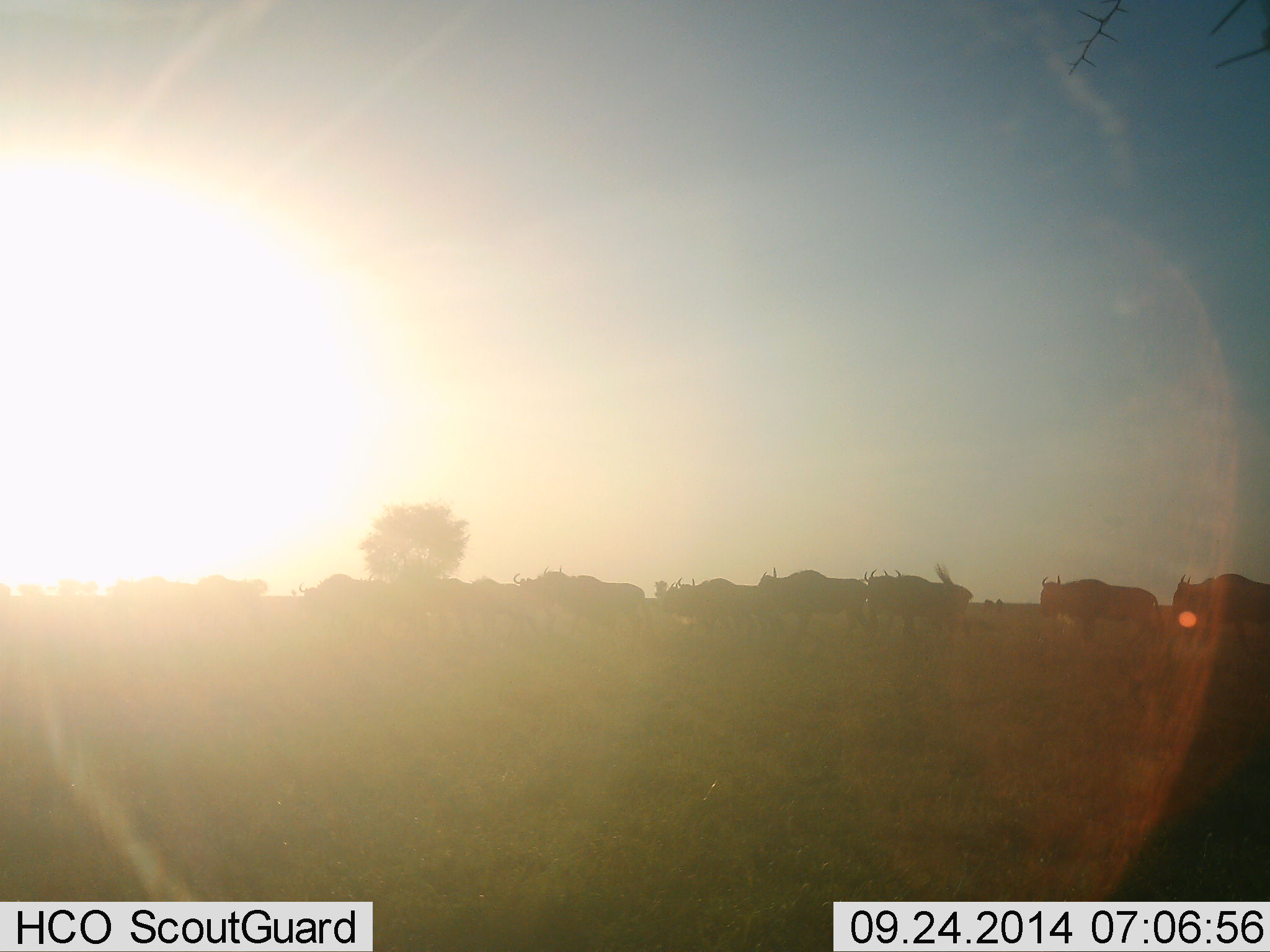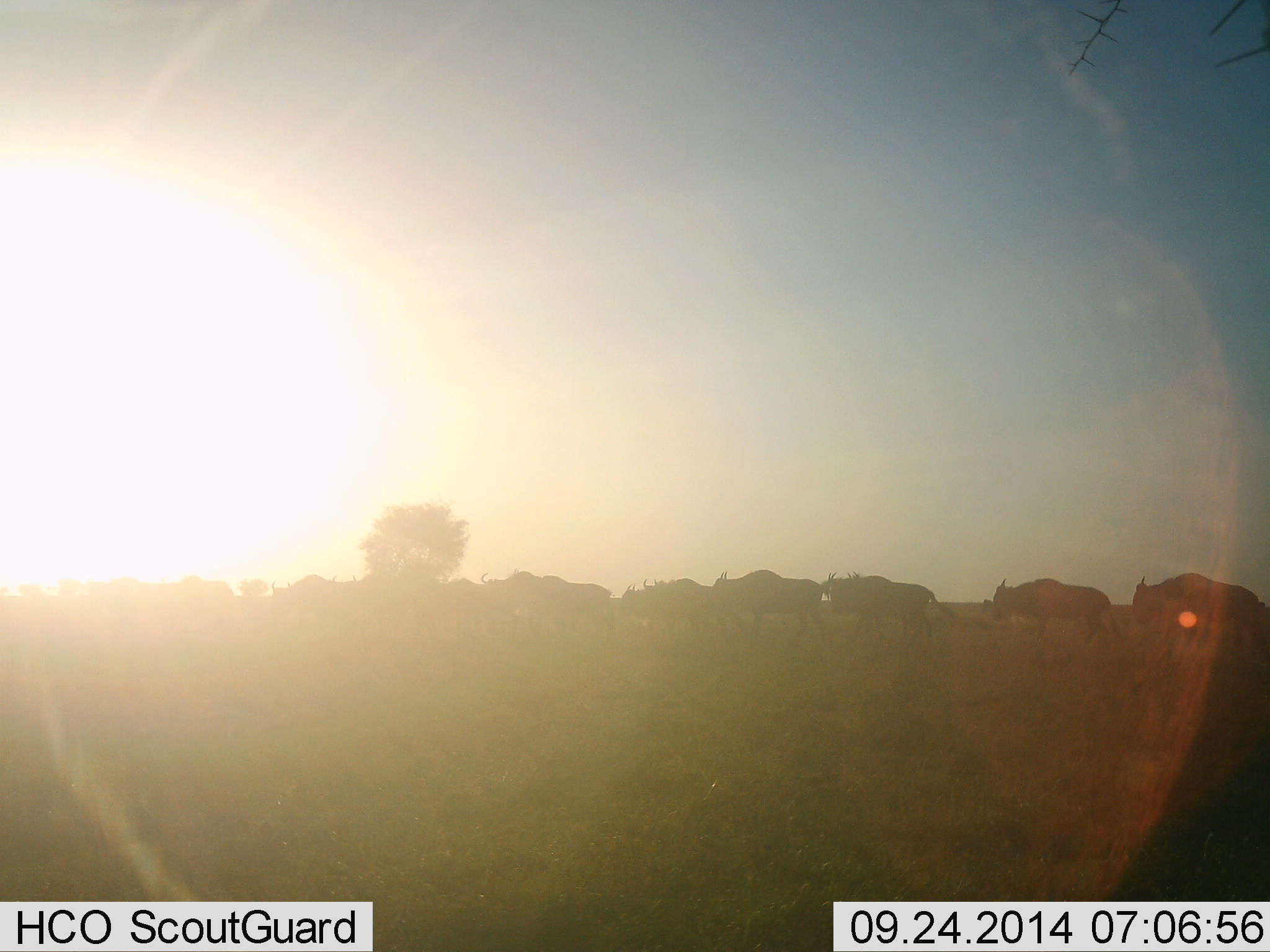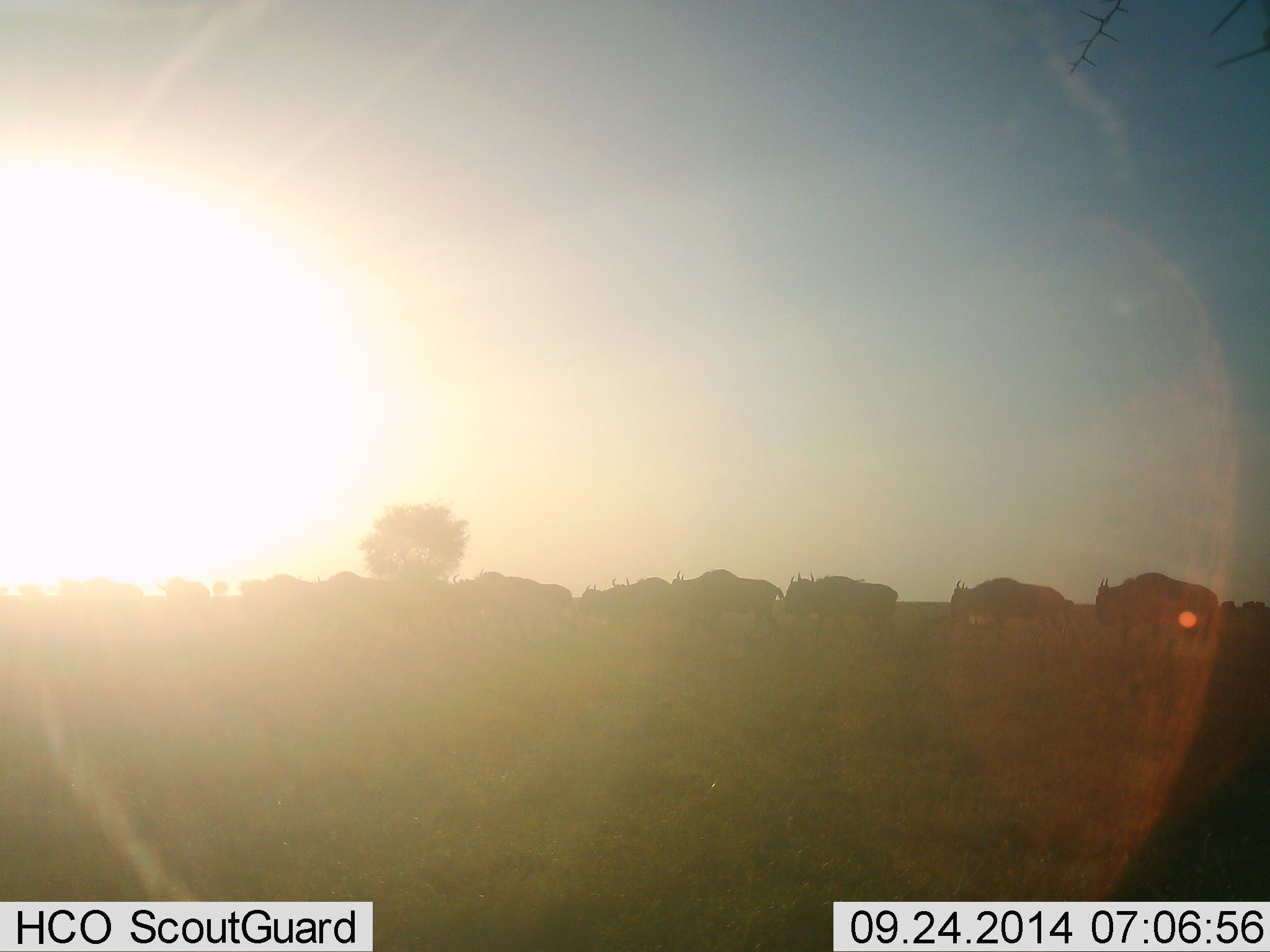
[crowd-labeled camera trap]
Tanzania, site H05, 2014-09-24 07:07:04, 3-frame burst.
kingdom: Animalia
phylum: Chordata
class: Mammalia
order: Artiodactyla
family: Bovidae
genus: Connochaetes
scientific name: Connochaetes taurinus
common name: blue wildebeest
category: wildebeest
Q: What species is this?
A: Wildebeest (blue wildebeest) (Connochaetes taurinus).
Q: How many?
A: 11-50.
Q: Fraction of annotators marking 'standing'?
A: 10%.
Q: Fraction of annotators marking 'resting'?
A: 0%.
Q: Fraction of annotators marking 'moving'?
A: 100%.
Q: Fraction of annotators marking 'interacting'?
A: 10%.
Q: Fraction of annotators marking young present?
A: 0%.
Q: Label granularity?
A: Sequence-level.